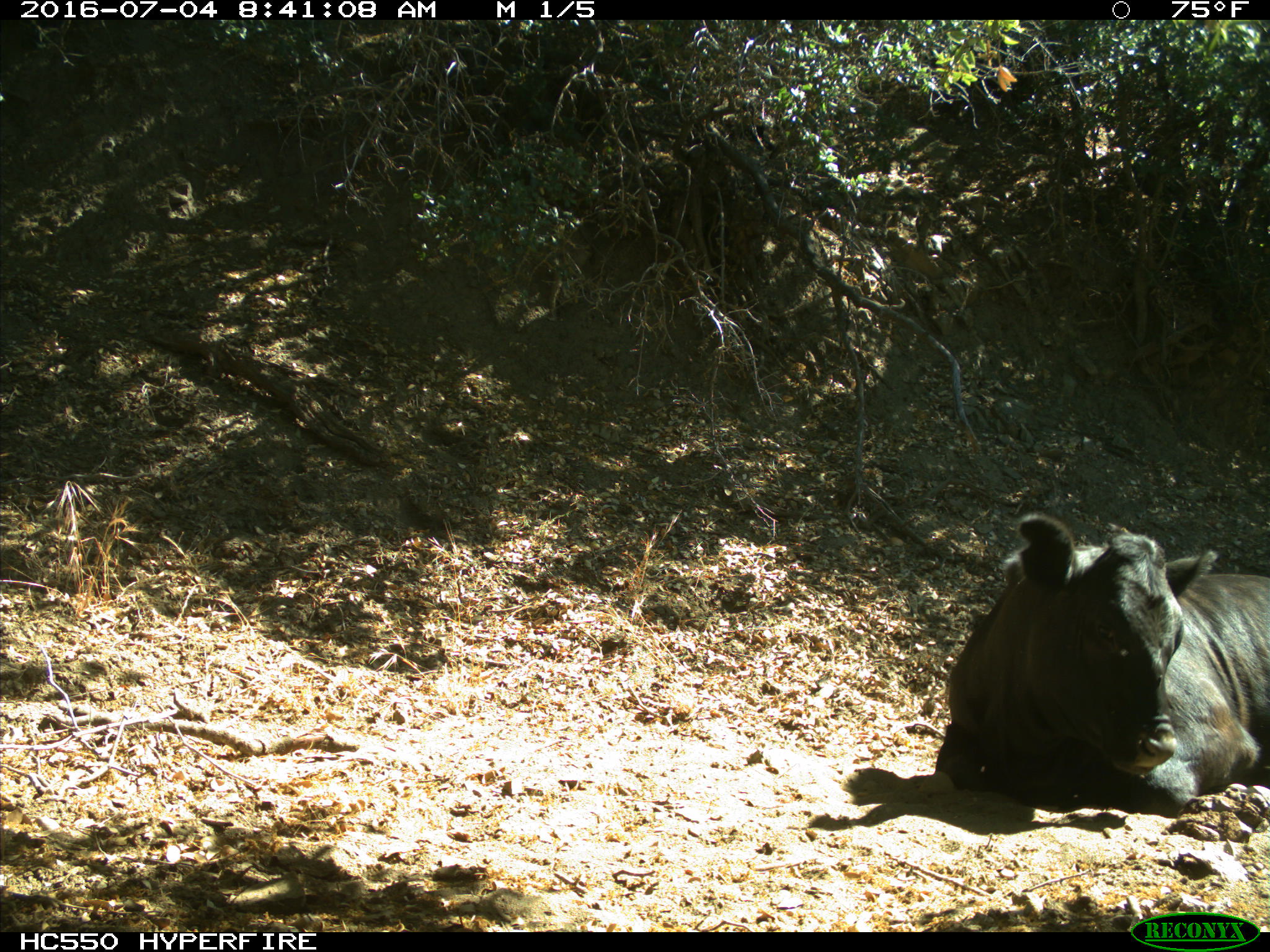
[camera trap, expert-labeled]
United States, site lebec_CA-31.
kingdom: Animalia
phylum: Chordata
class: Mammalia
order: Artiodactyla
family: Bovidae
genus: Bos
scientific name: Bos taurus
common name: domestic cow